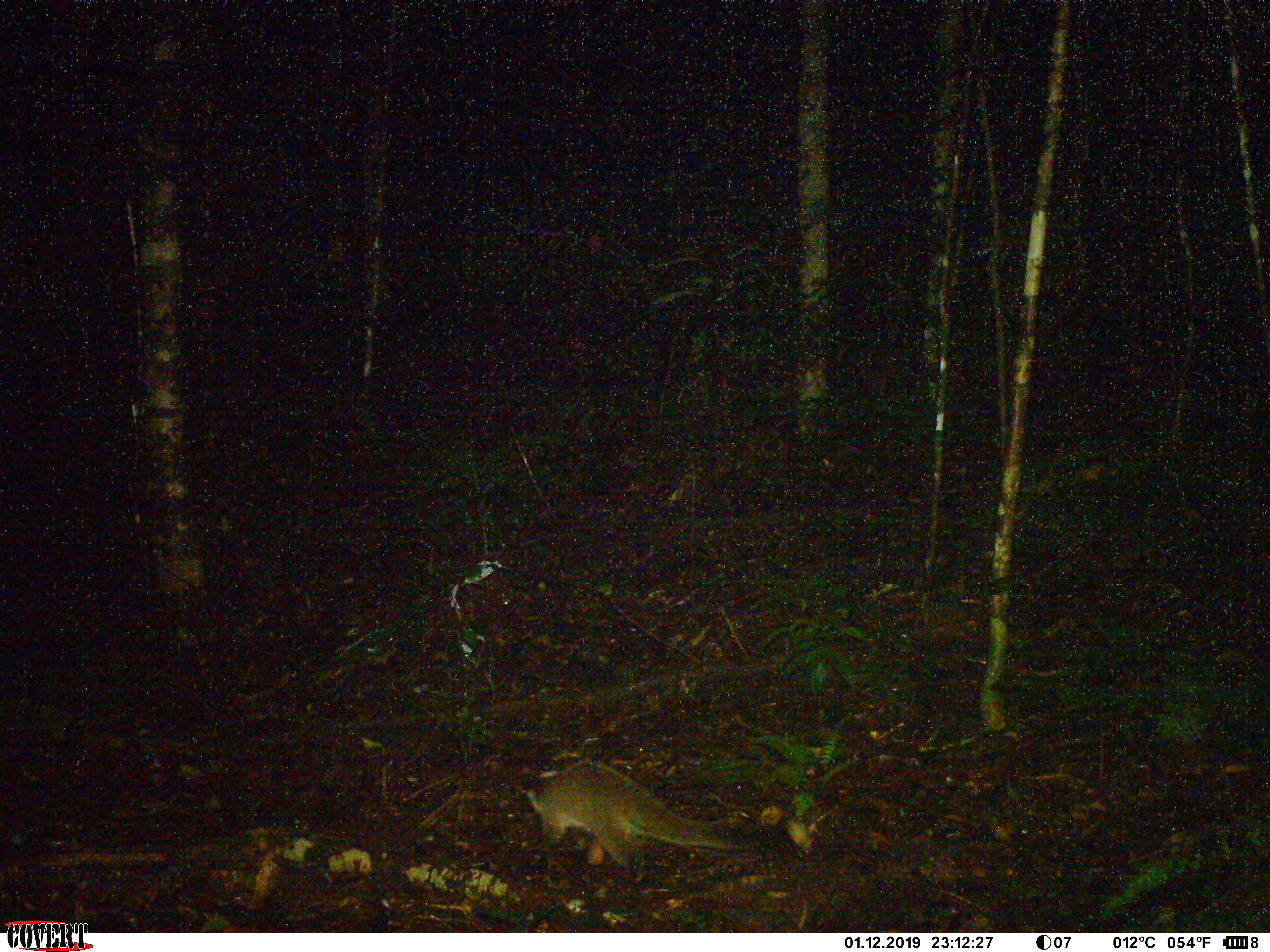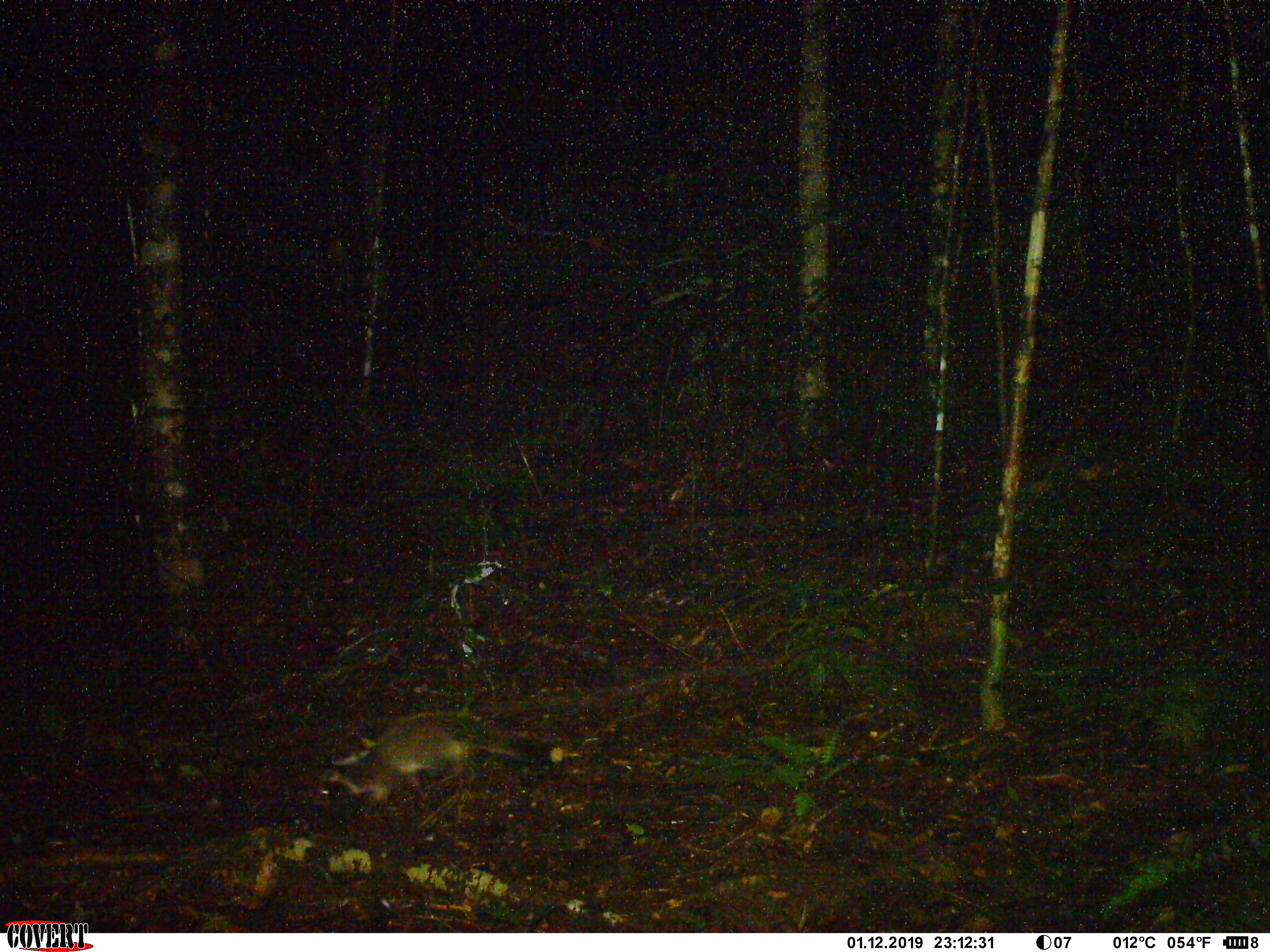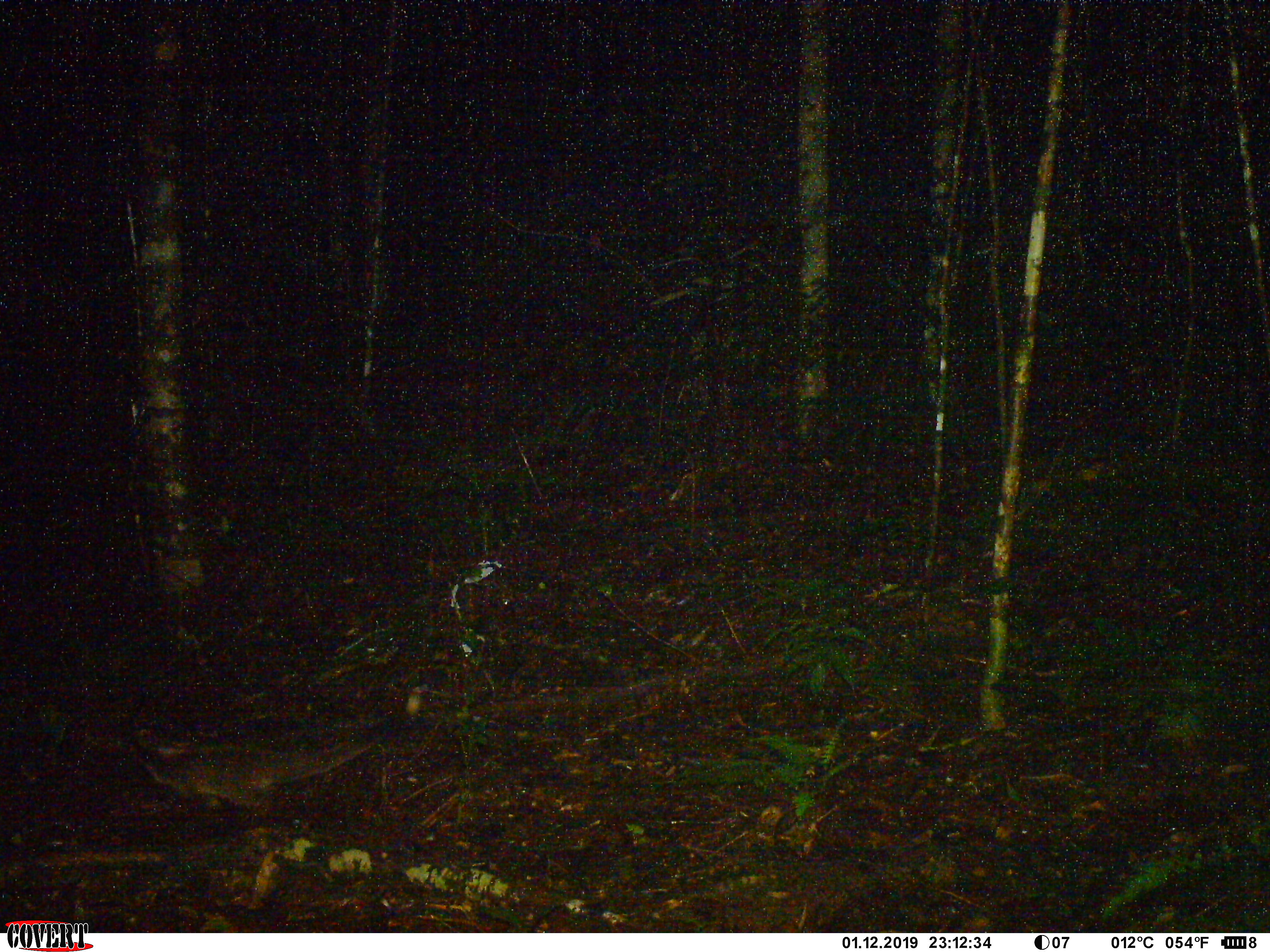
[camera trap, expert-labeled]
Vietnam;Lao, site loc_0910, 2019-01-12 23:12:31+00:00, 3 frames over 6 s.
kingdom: Animalia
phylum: Chordata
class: Mammalia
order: Carnivora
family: Viverridae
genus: Paguma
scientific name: Paguma larvata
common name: masked palm civet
Masked palm civet (Paguma larvata). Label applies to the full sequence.